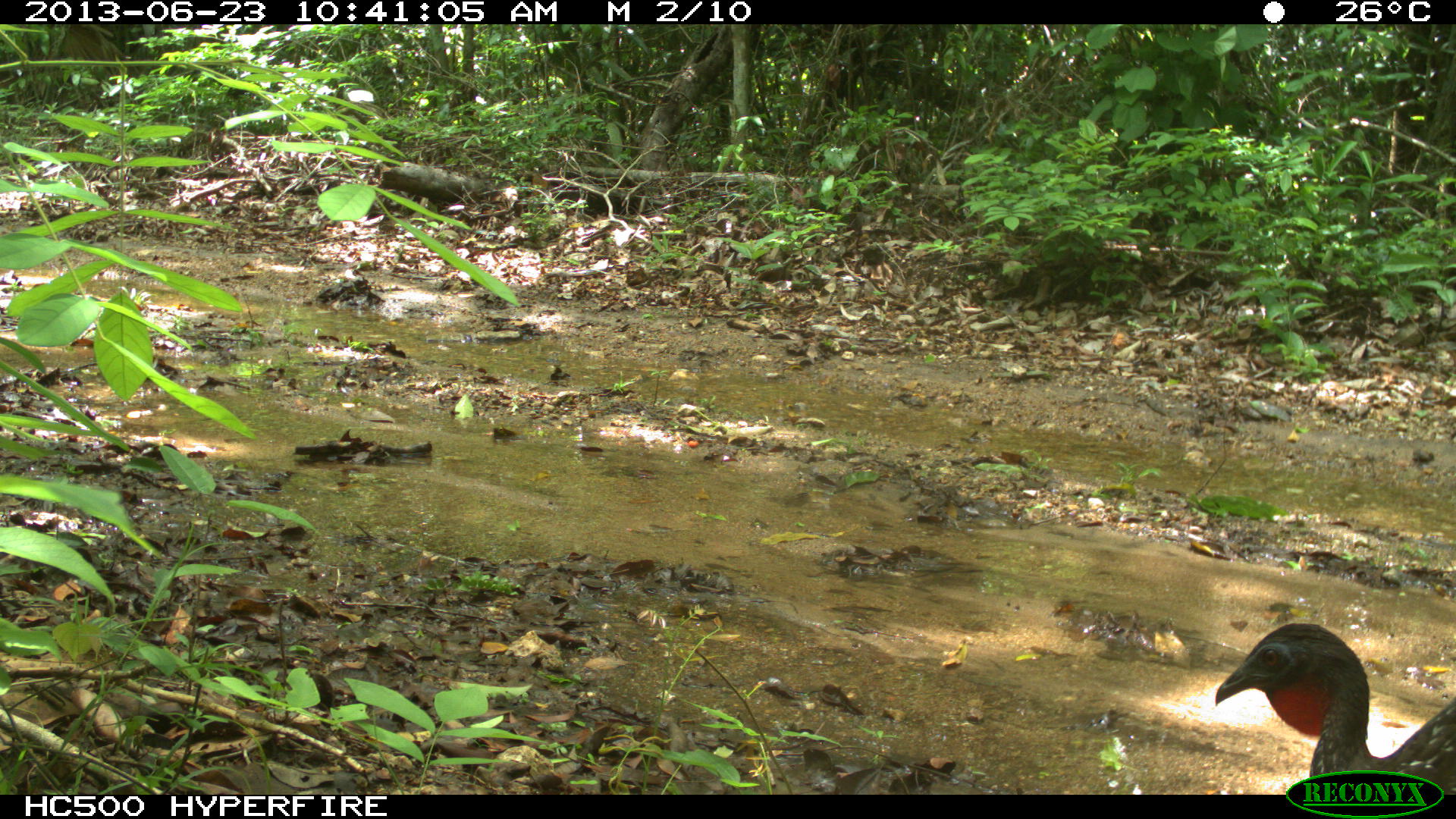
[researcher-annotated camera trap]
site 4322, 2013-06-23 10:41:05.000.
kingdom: Animalia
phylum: Chordata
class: Aves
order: Galliformes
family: Cracidae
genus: Penelope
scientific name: Penelope purpurascens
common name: crested guan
Penelope purpurascens (crested guan), count 1.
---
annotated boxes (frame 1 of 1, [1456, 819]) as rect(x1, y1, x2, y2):
penelope purpurascens: rect(1215, 622, 1456, 794)